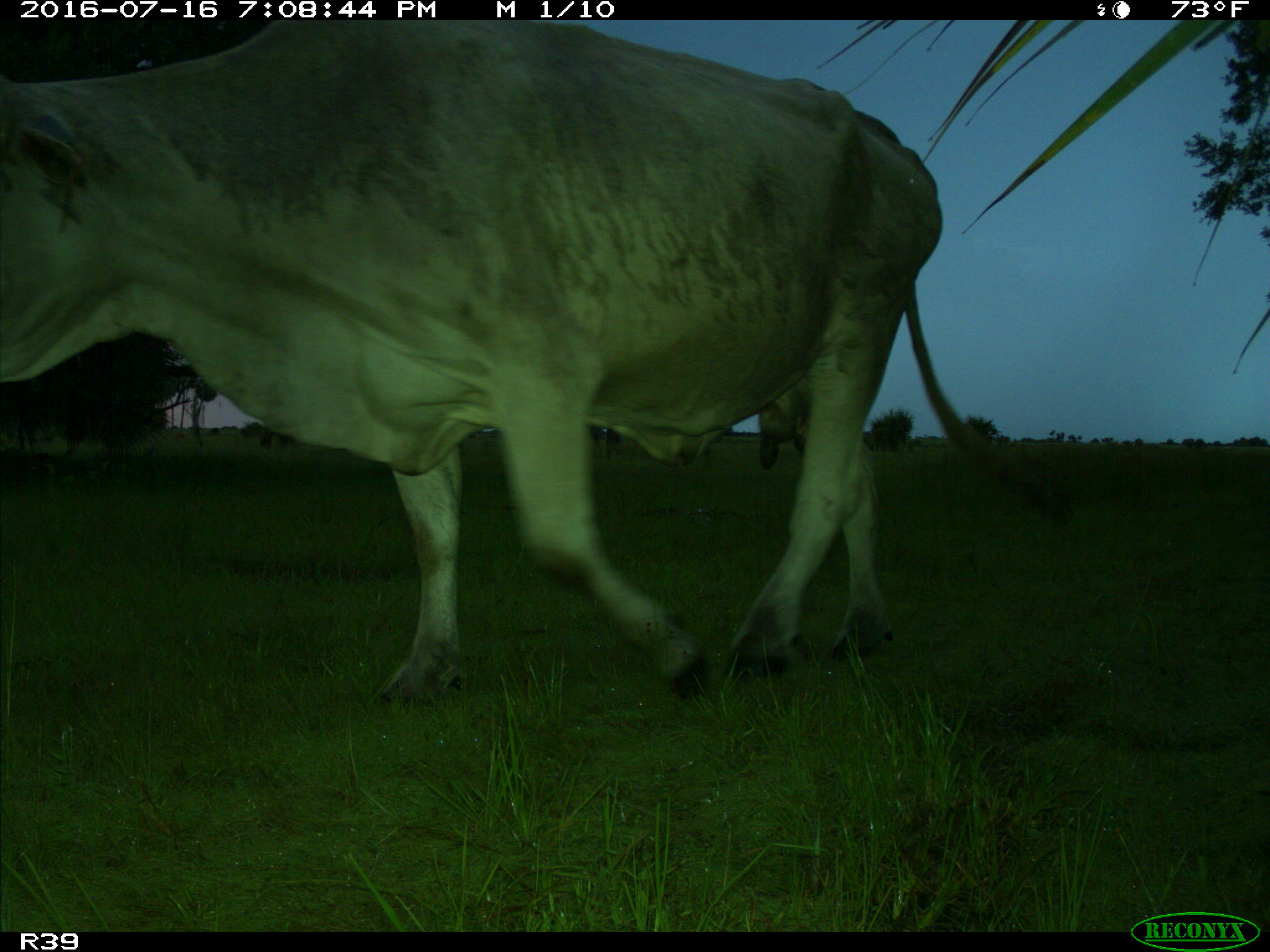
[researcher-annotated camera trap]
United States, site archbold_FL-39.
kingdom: Animalia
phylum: Chordata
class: Mammalia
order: Artiodactyla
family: Bovidae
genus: Bos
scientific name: Bos taurus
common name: domestic cow